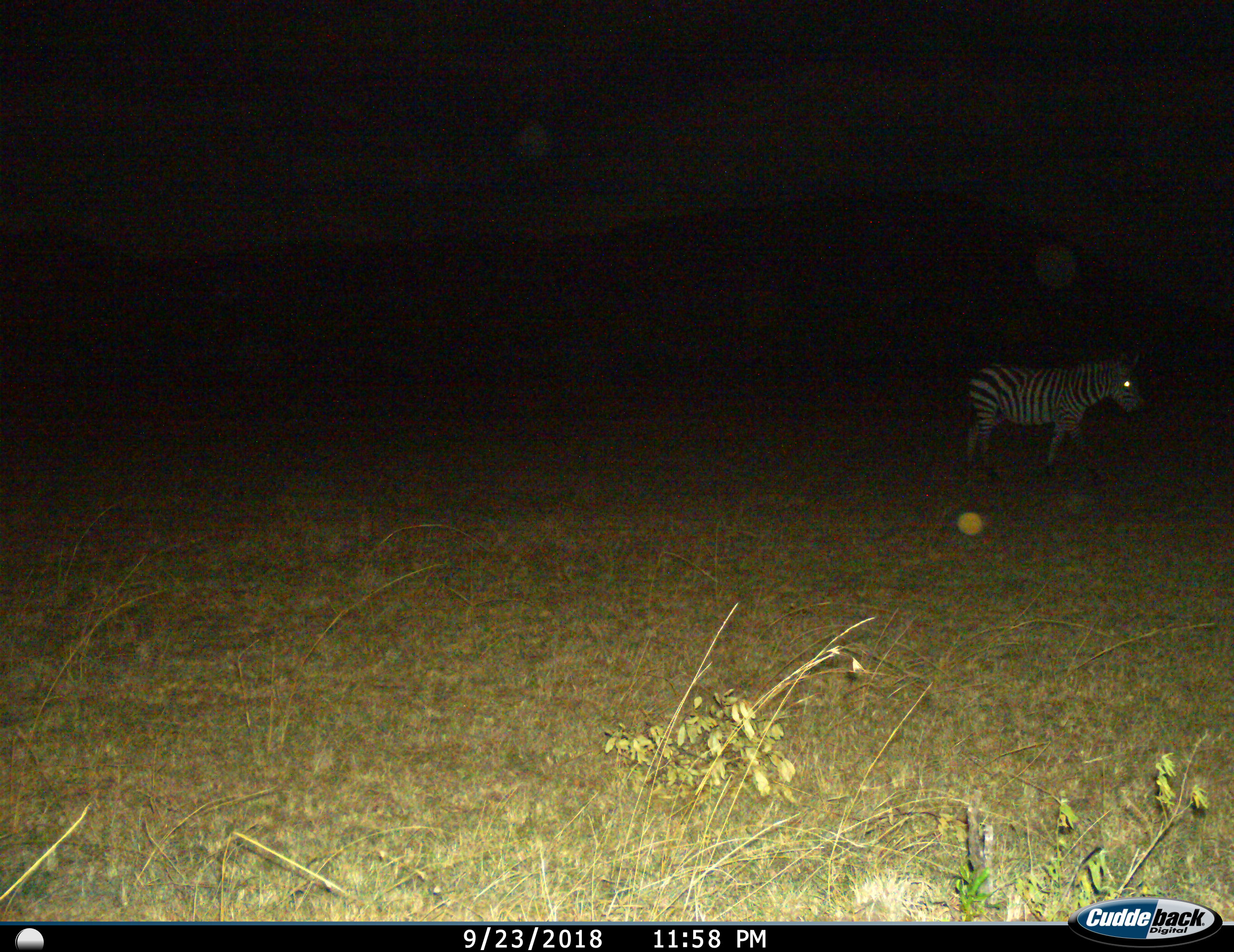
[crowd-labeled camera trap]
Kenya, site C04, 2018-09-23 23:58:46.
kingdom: Animalia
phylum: Chordata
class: Mammalia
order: Perissodactyla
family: Equidae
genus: Equus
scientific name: Equus quagga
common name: plains zebra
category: zebra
Zebra (plains zebra) (Equus quagga), count 1. Behavior (volunteer vote fractions): standing 33%, resting 11%, moving 56%, interacting 0%. Young present (vote fraction): 0%. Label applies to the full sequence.